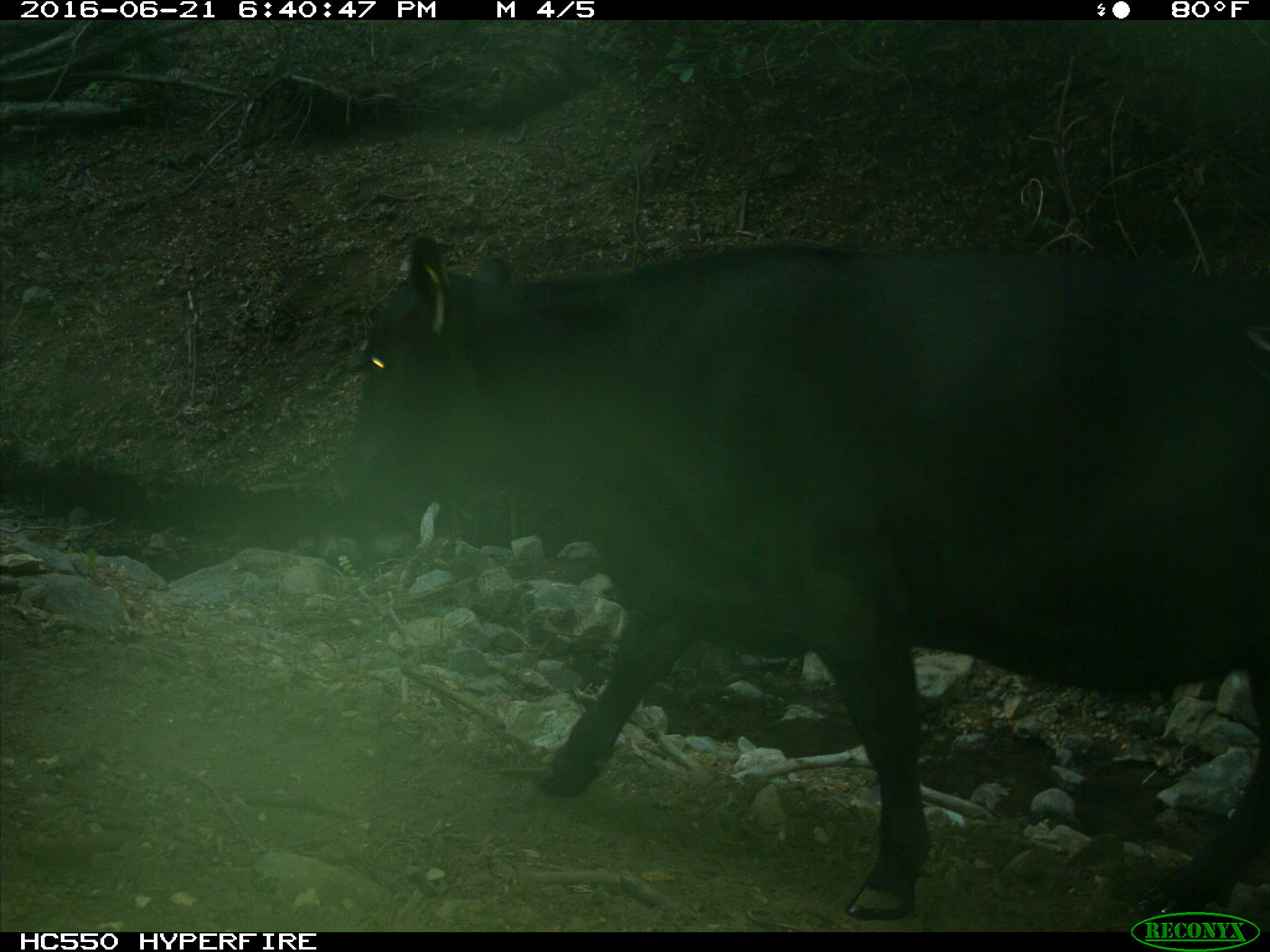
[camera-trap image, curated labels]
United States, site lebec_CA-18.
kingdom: Animalia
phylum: Chordata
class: Mammalia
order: Artiodactyla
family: Bovidae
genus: Bos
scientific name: Bos taurus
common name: domestic cow